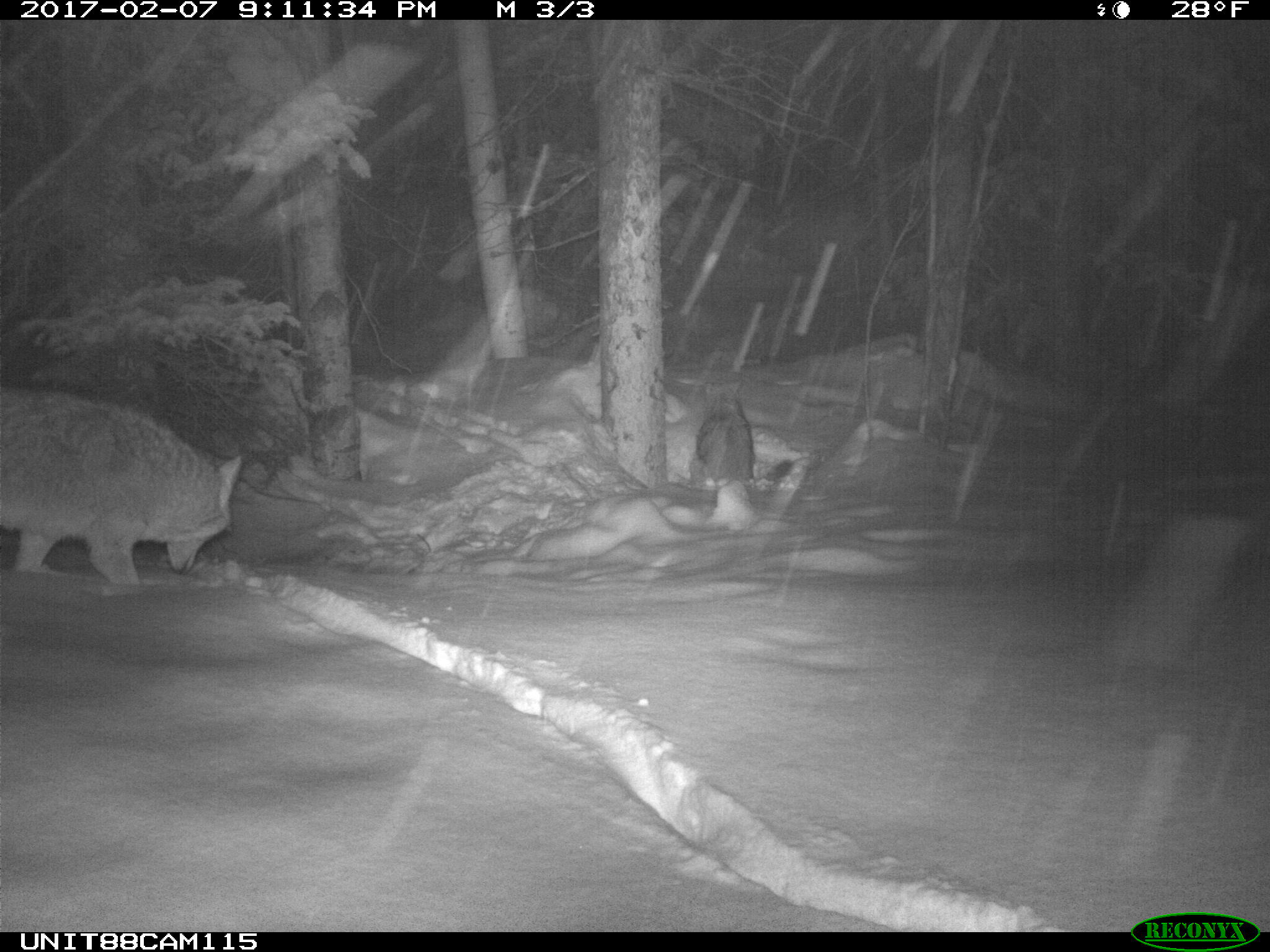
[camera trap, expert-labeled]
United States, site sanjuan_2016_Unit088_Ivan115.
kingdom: Animalia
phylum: Chordata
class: Mammalia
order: Carnivora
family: Canidae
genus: Canis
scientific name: Canis latrans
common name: coyote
Canis latrans (coyote).